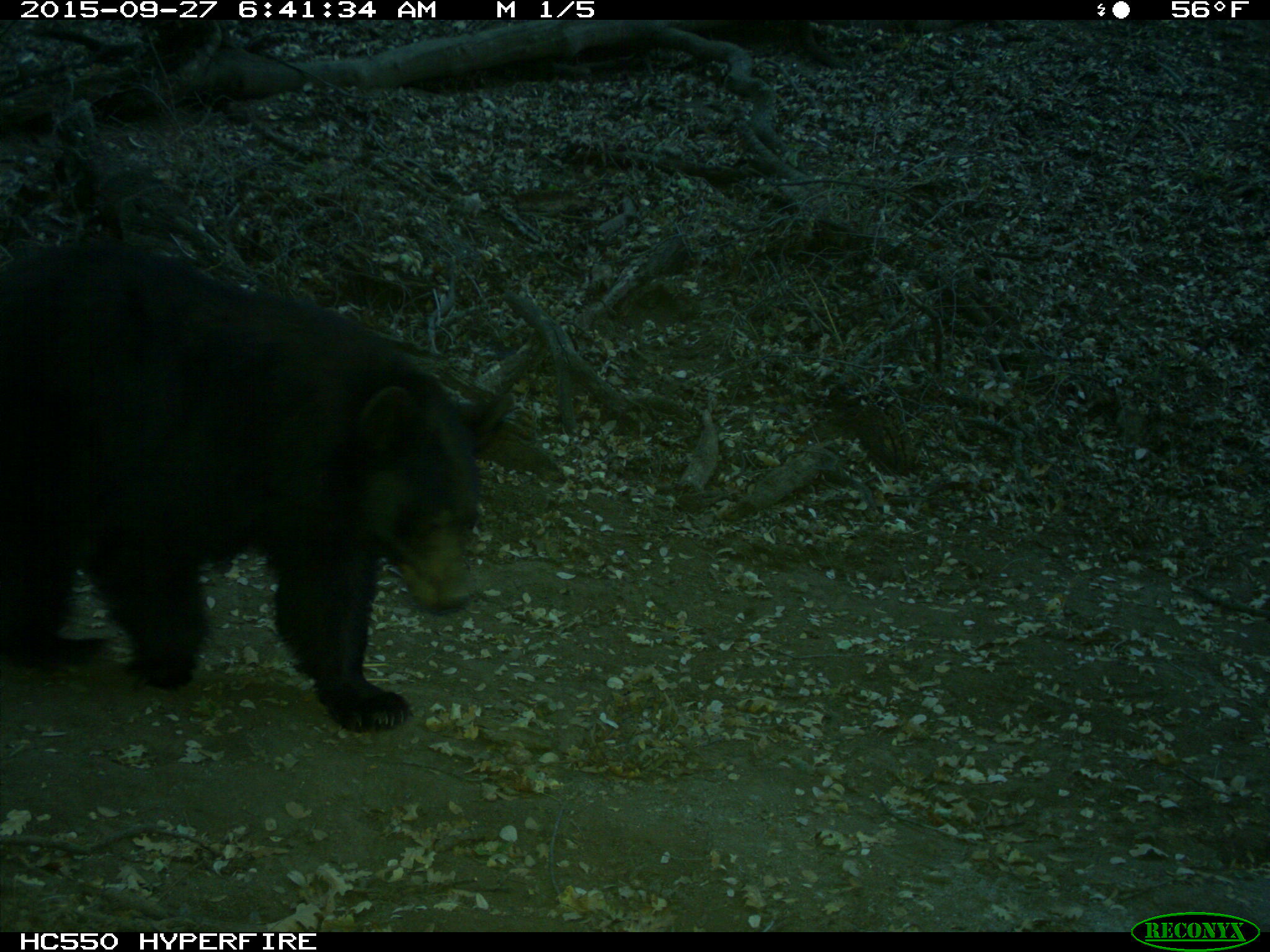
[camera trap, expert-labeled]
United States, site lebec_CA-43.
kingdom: Animalia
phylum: Chordata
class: Mammalia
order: Carnivora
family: Ursidae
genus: Ursus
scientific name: Ursus americanus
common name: american black bear